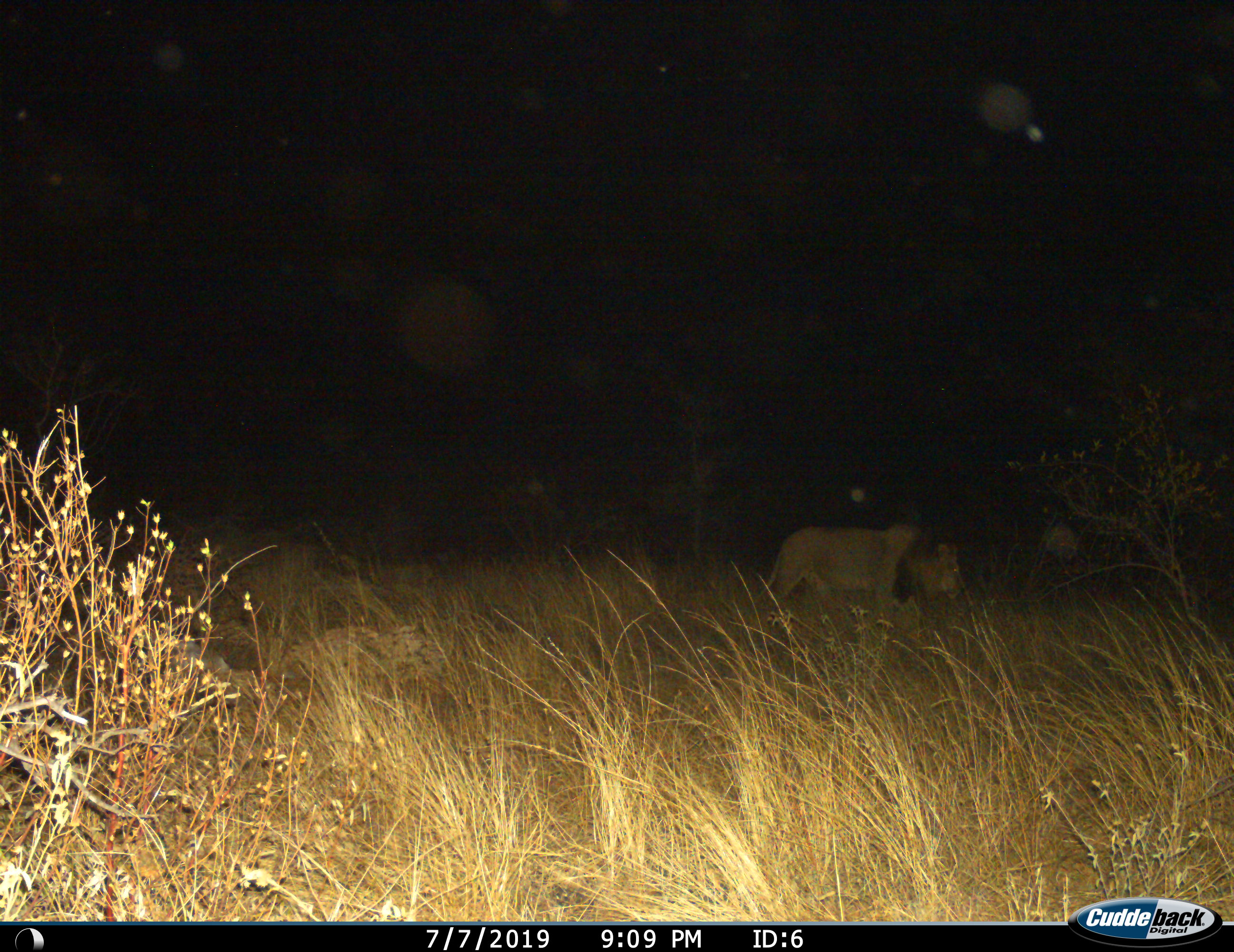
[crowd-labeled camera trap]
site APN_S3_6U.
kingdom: Animalia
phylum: Chordata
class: Mammalia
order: Carnivora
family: Felidae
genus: Panthera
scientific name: Panthera leo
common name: lion male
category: lionmale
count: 1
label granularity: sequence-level